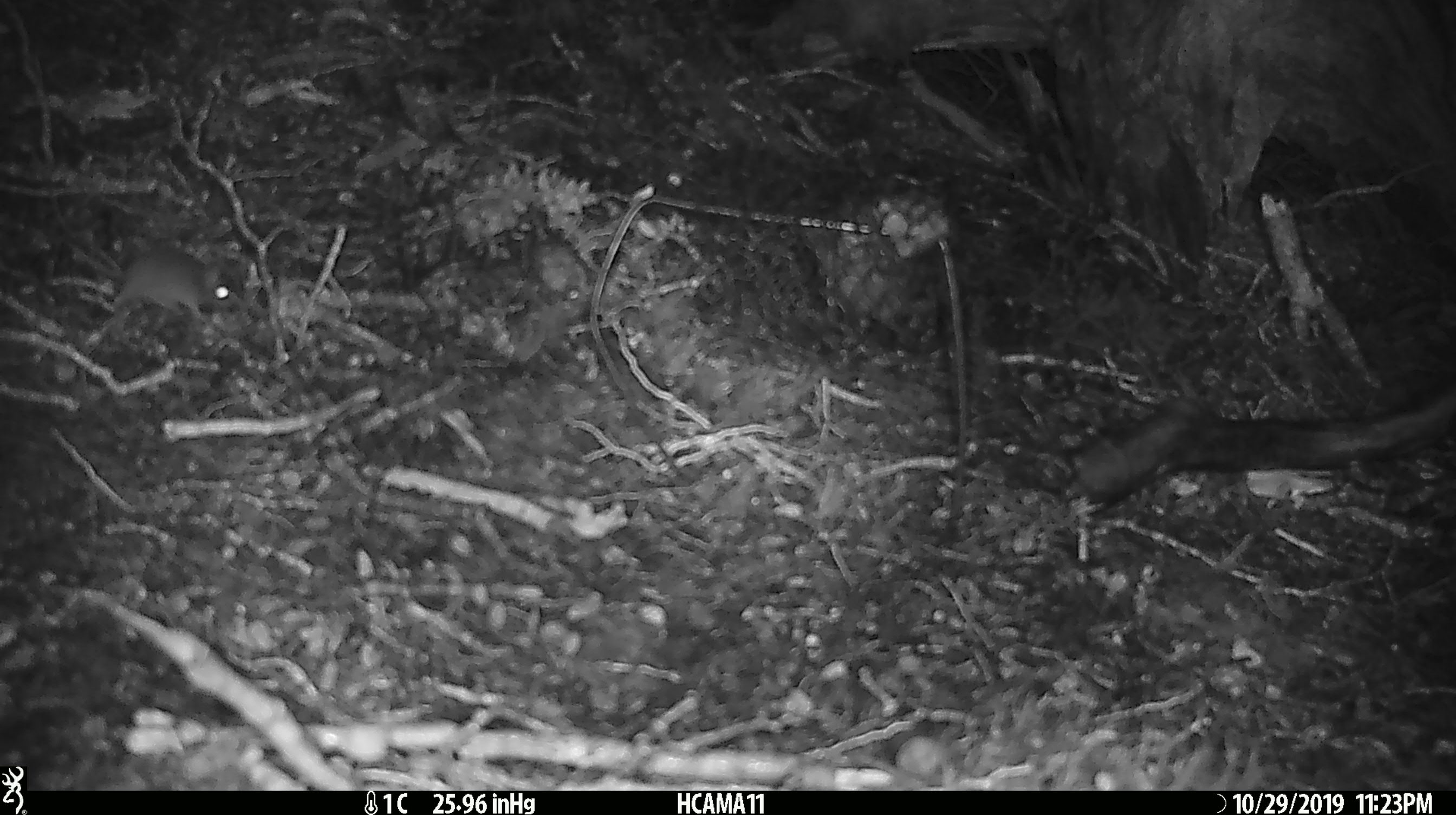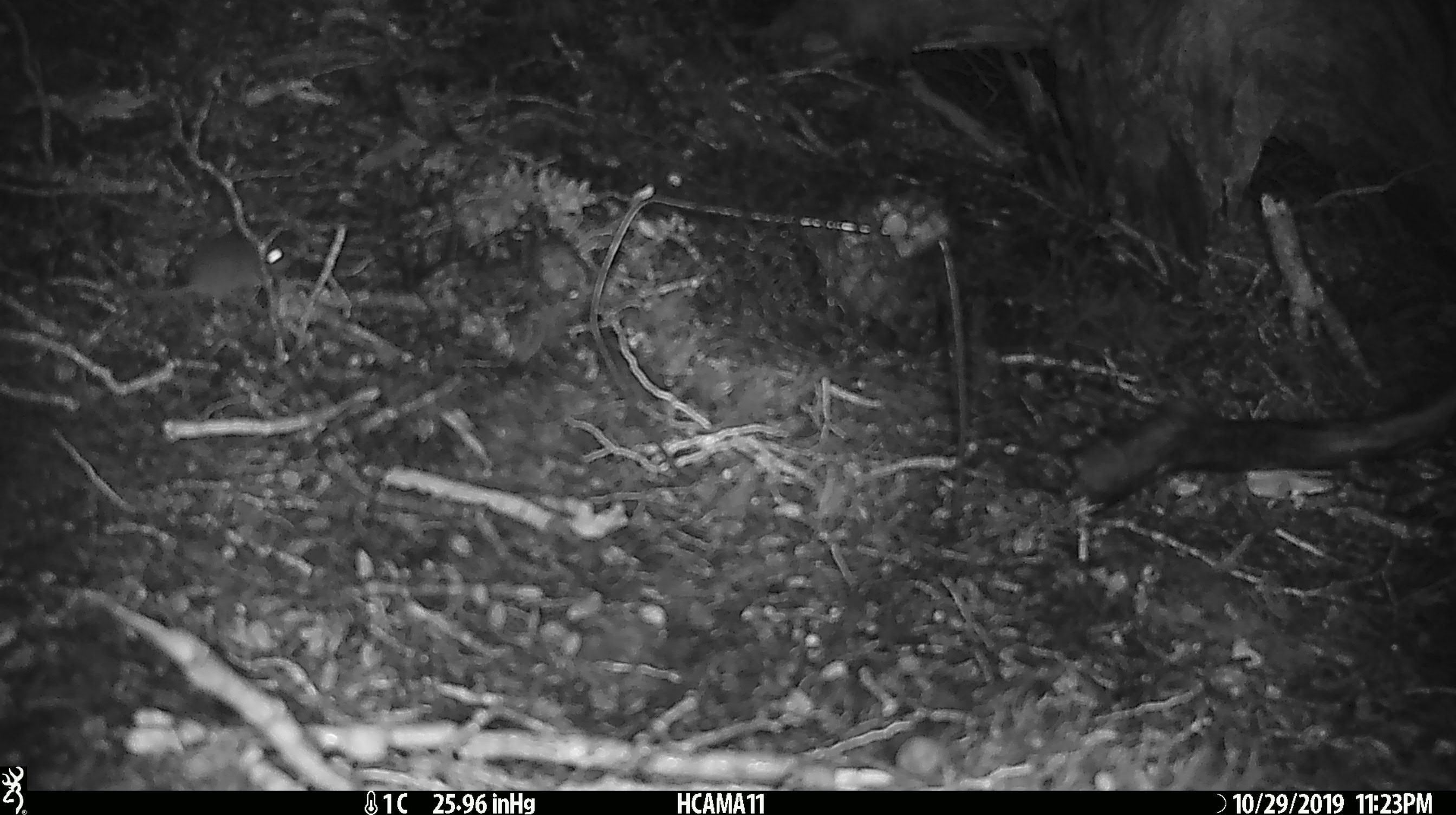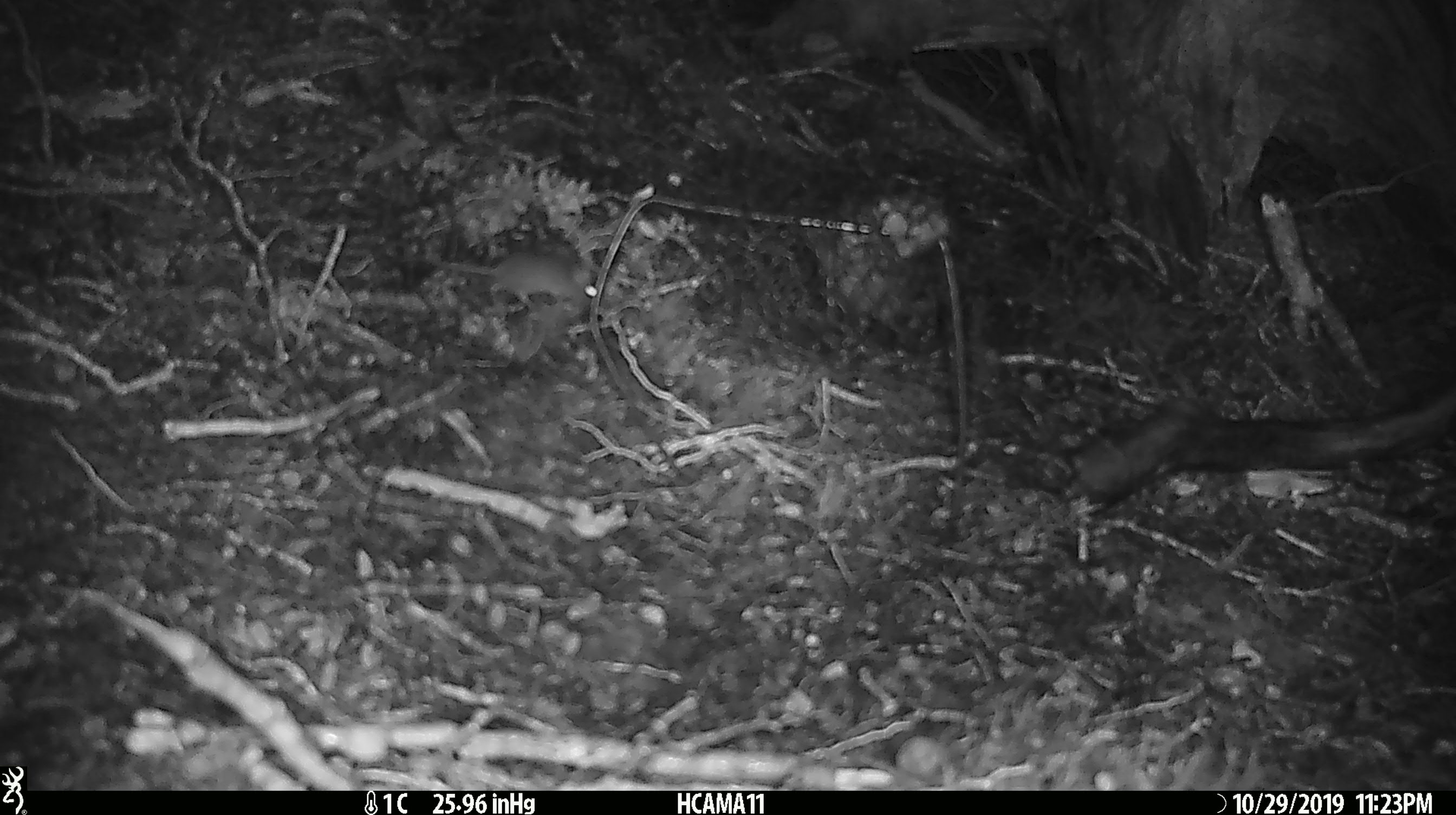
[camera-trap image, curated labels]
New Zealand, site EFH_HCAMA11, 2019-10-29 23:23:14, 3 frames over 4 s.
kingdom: Animalia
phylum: Chordata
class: Mammalia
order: Rodentia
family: Muridae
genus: Mus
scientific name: Mus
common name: mouse